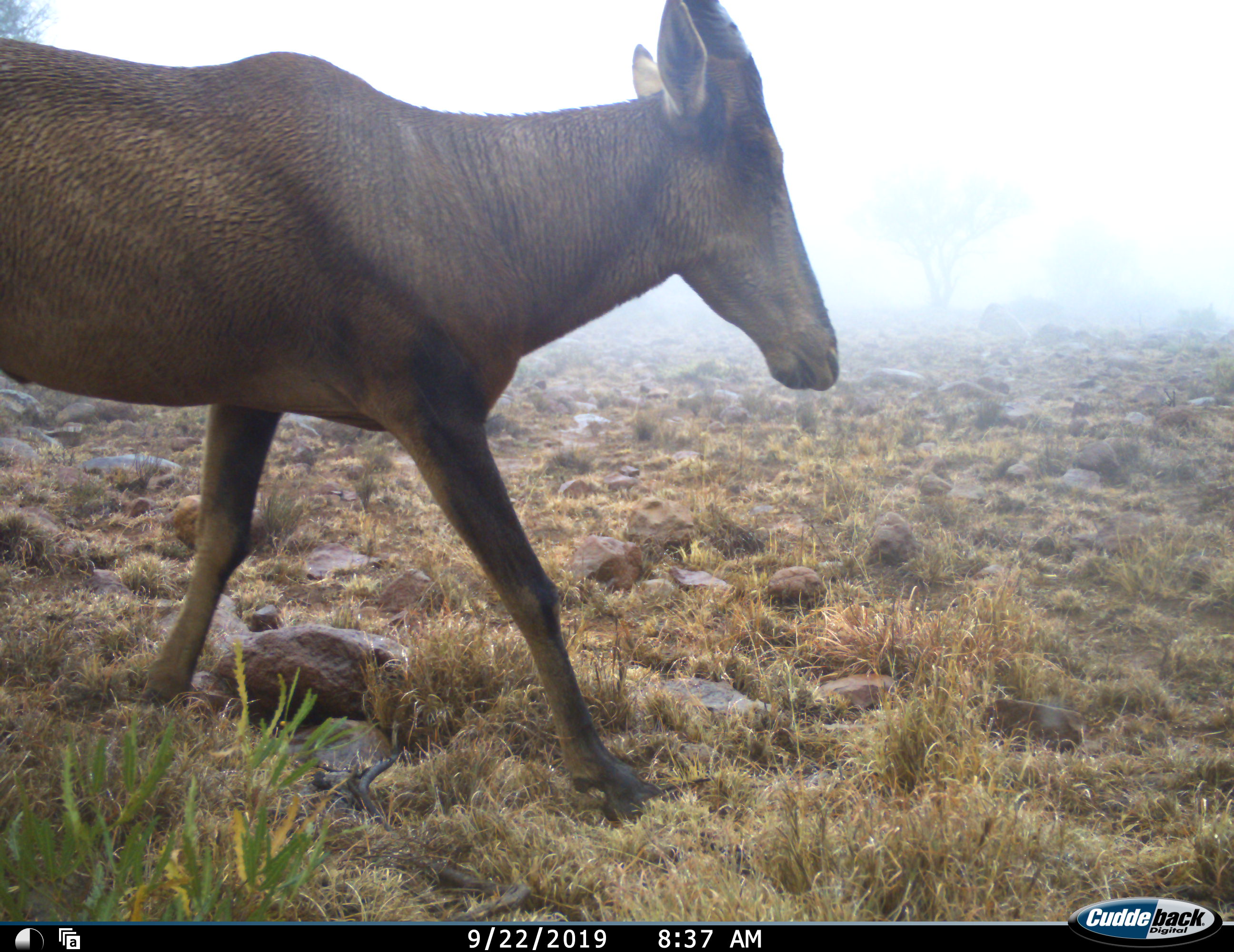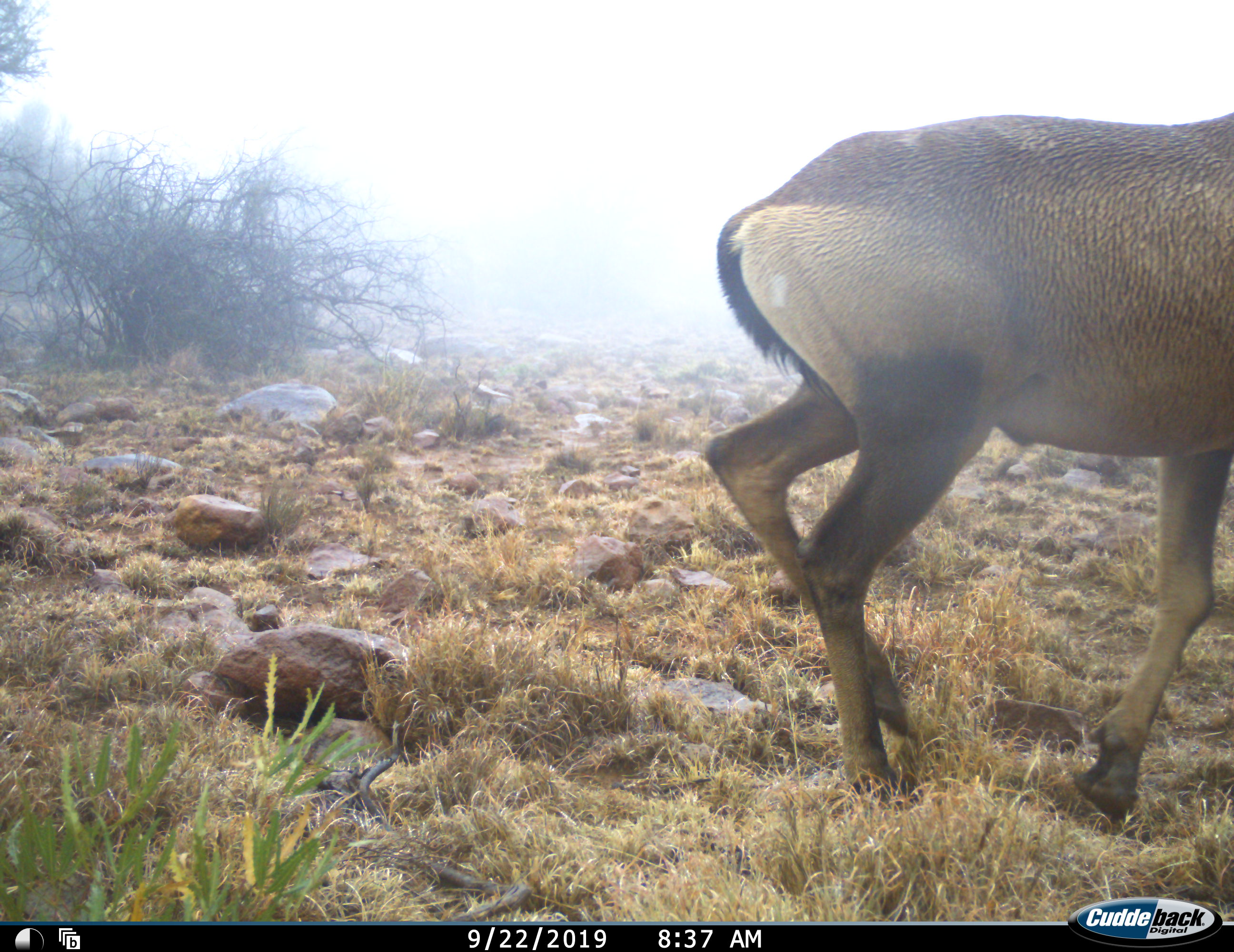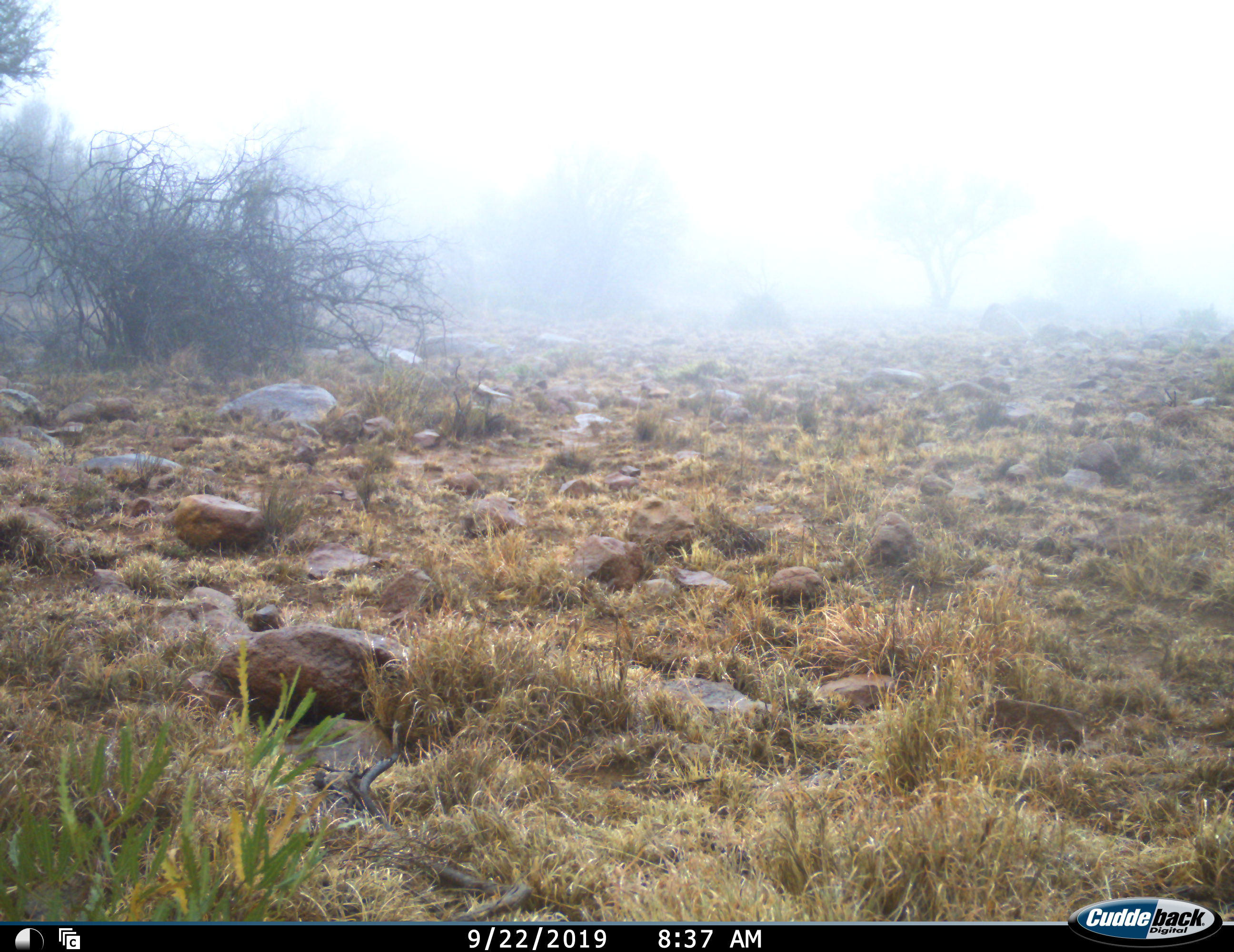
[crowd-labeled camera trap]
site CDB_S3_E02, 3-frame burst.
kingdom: Animalia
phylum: Chordata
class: Mammalia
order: Artiodactyla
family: Bovidae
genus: Alcelaphus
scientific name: Alcelaphus buselaphus caama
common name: red hartebeest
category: hartebeestred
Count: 1.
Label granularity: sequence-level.